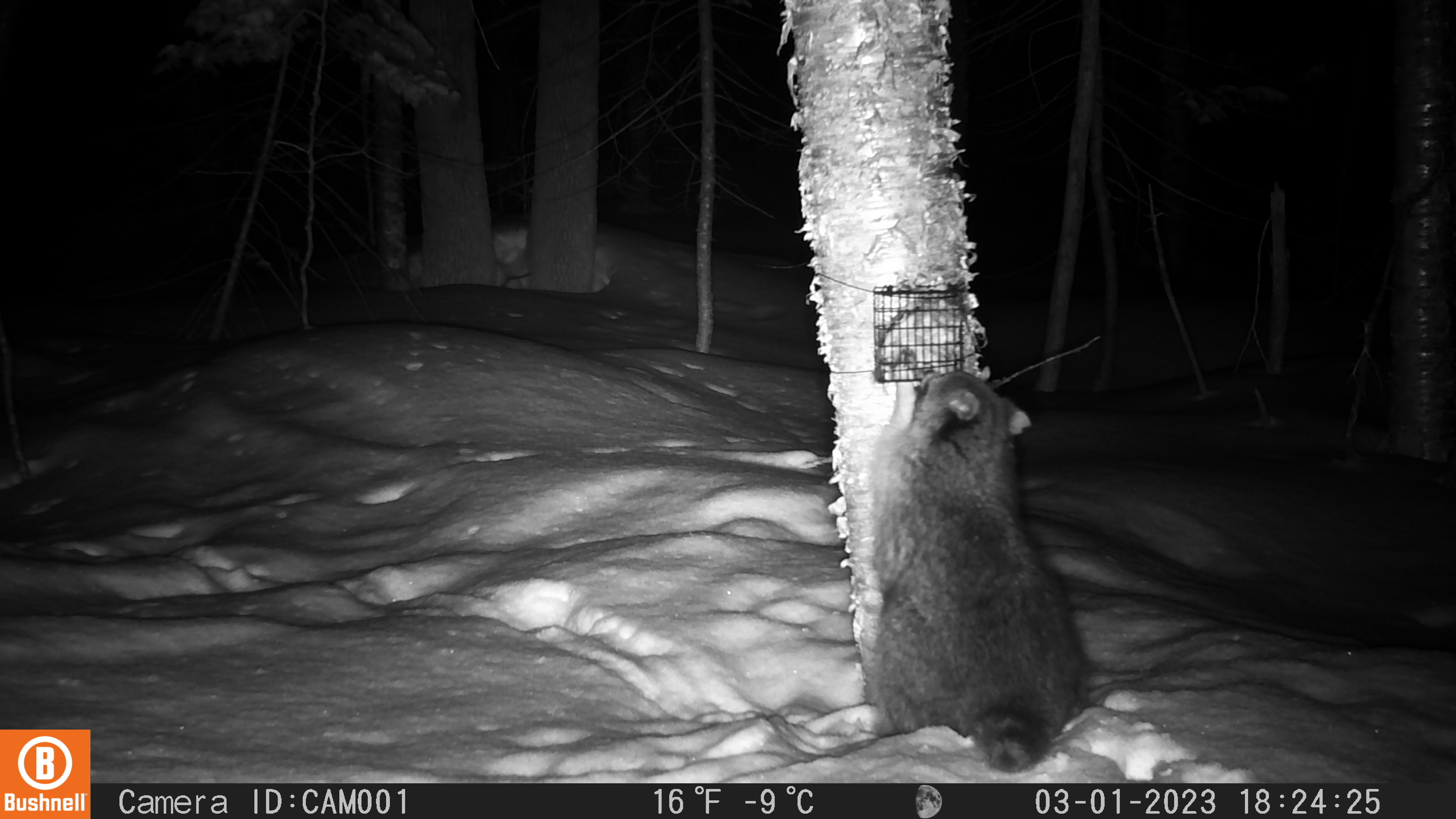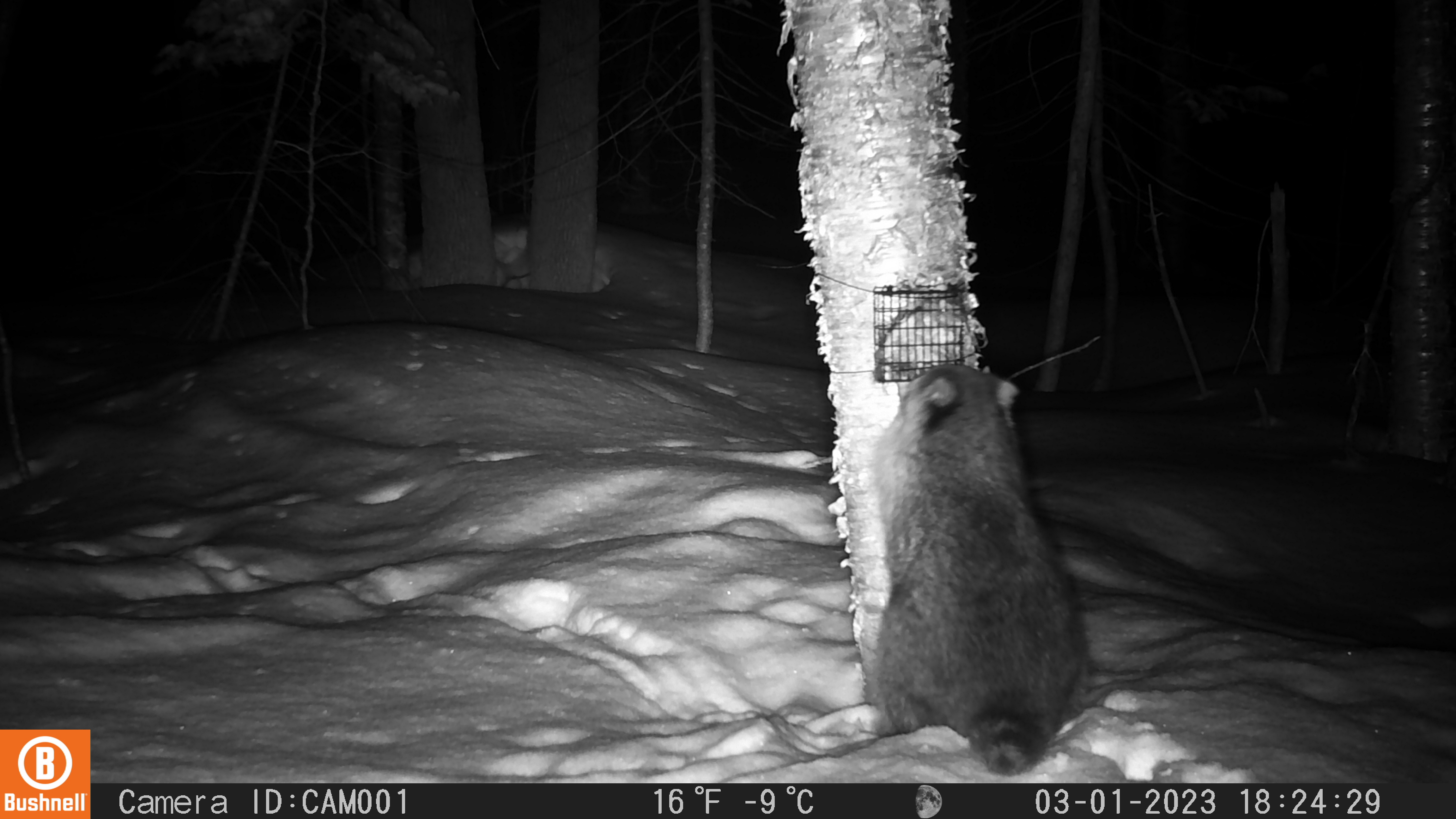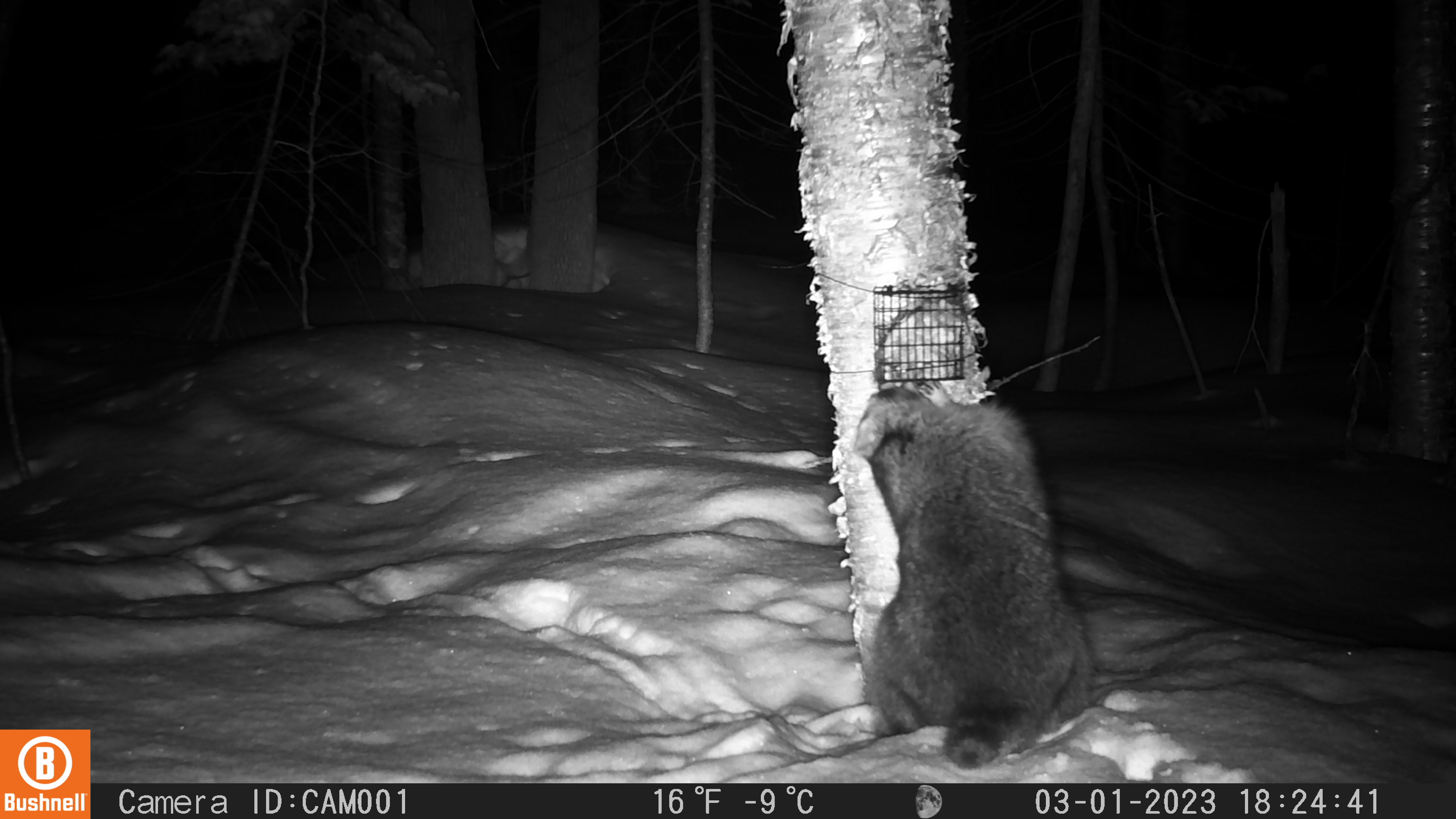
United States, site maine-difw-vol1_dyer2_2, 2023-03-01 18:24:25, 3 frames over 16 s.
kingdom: Animalia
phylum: Chordata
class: Mammalia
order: Carnivora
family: Procyonidae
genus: Procyon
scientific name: Procyon lotor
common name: raccoon